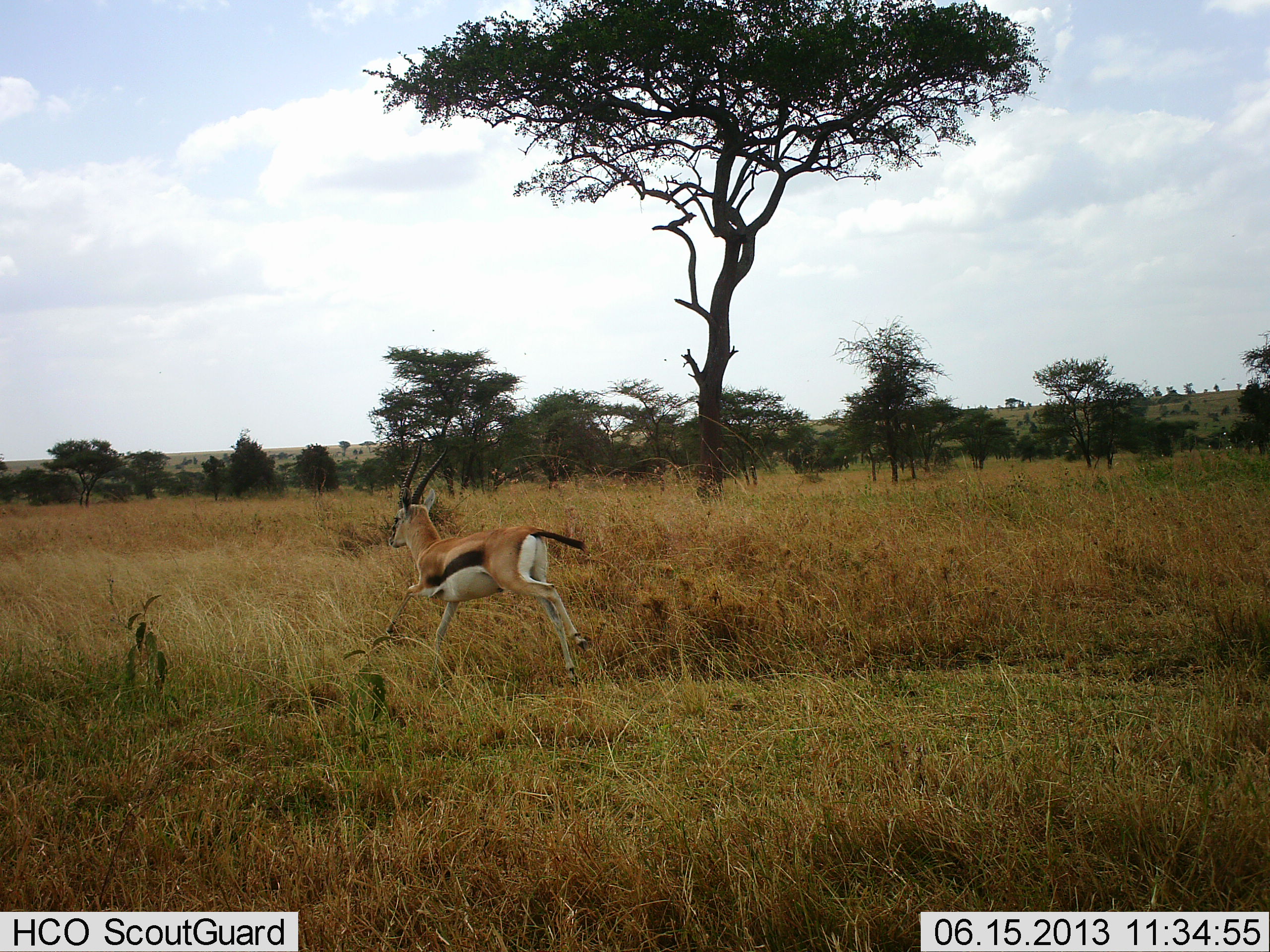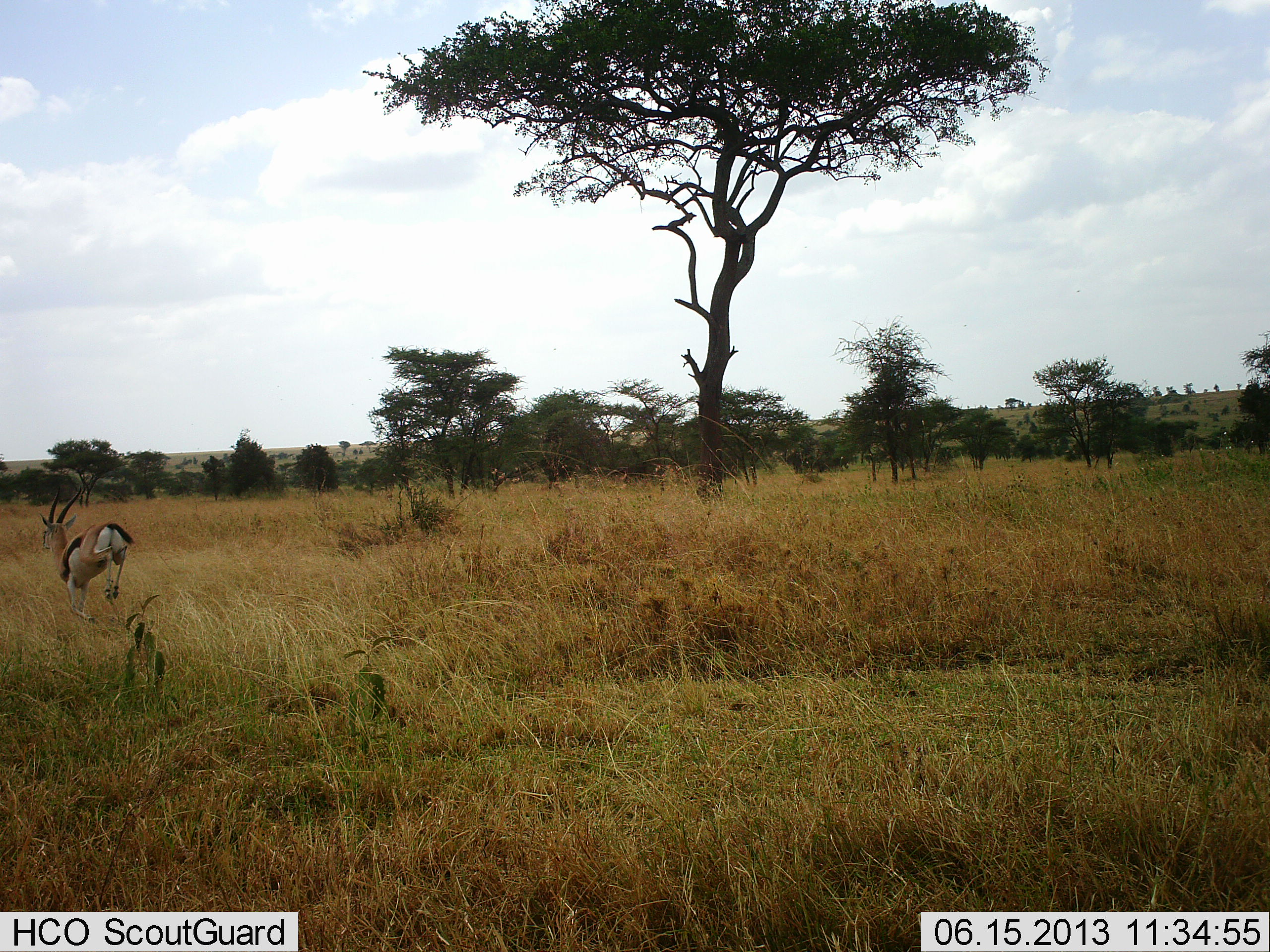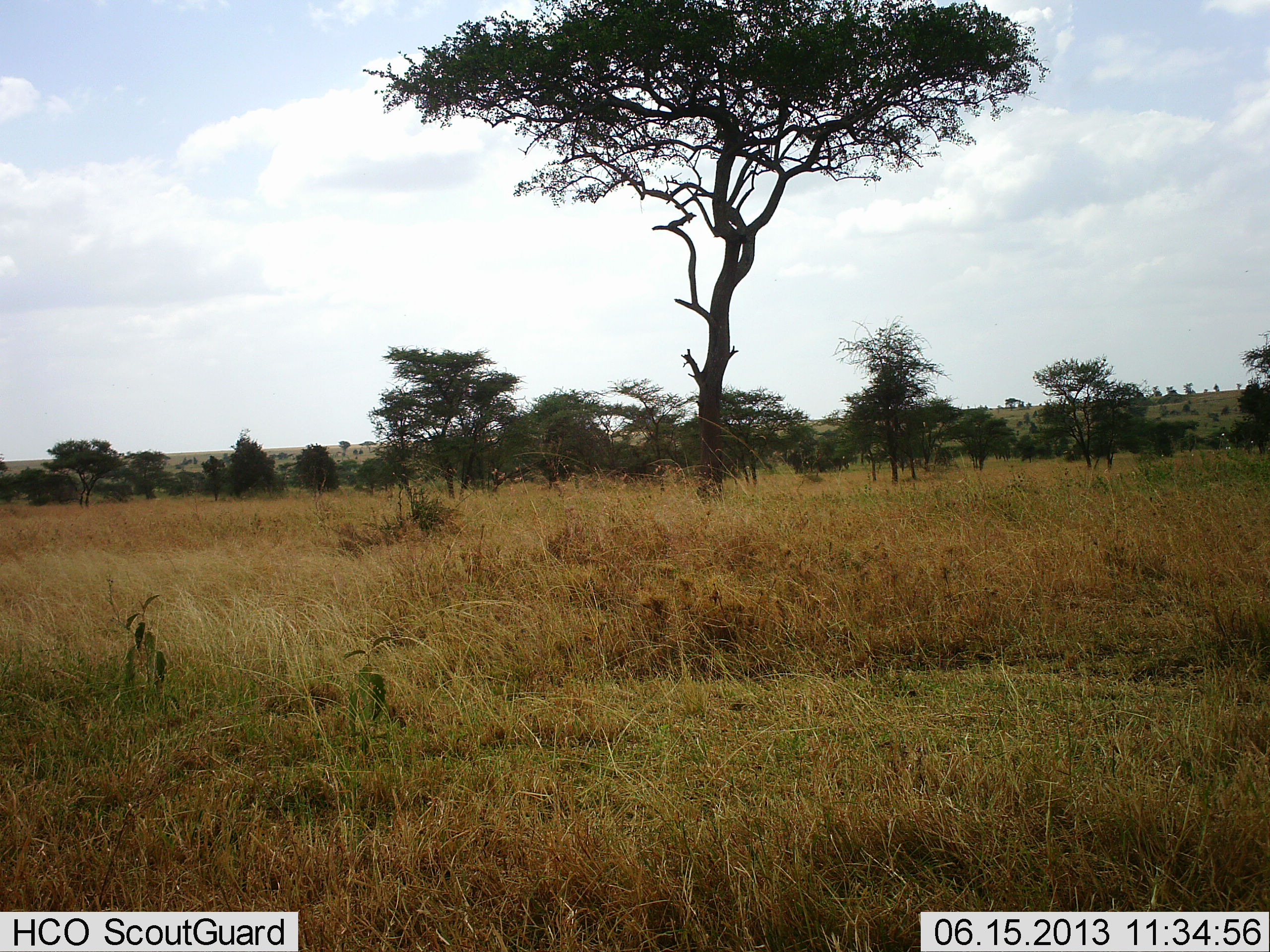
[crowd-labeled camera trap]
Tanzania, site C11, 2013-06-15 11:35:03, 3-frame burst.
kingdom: Animalia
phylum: Chordata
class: Mammalia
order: Artiodactyla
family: Bovidae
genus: Eudorcas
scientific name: Eudorcas thomsonii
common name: thomson's gazelle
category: gazellethomsons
Gazellethomsons (thomson's gazelle) (Eudorcas thomsonii), count 1. Behavior (volunteer vote fractions): standing 0%, resting 0%, moving 100%, interacting 0%. Young present (vote fraction): 0%. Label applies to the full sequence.